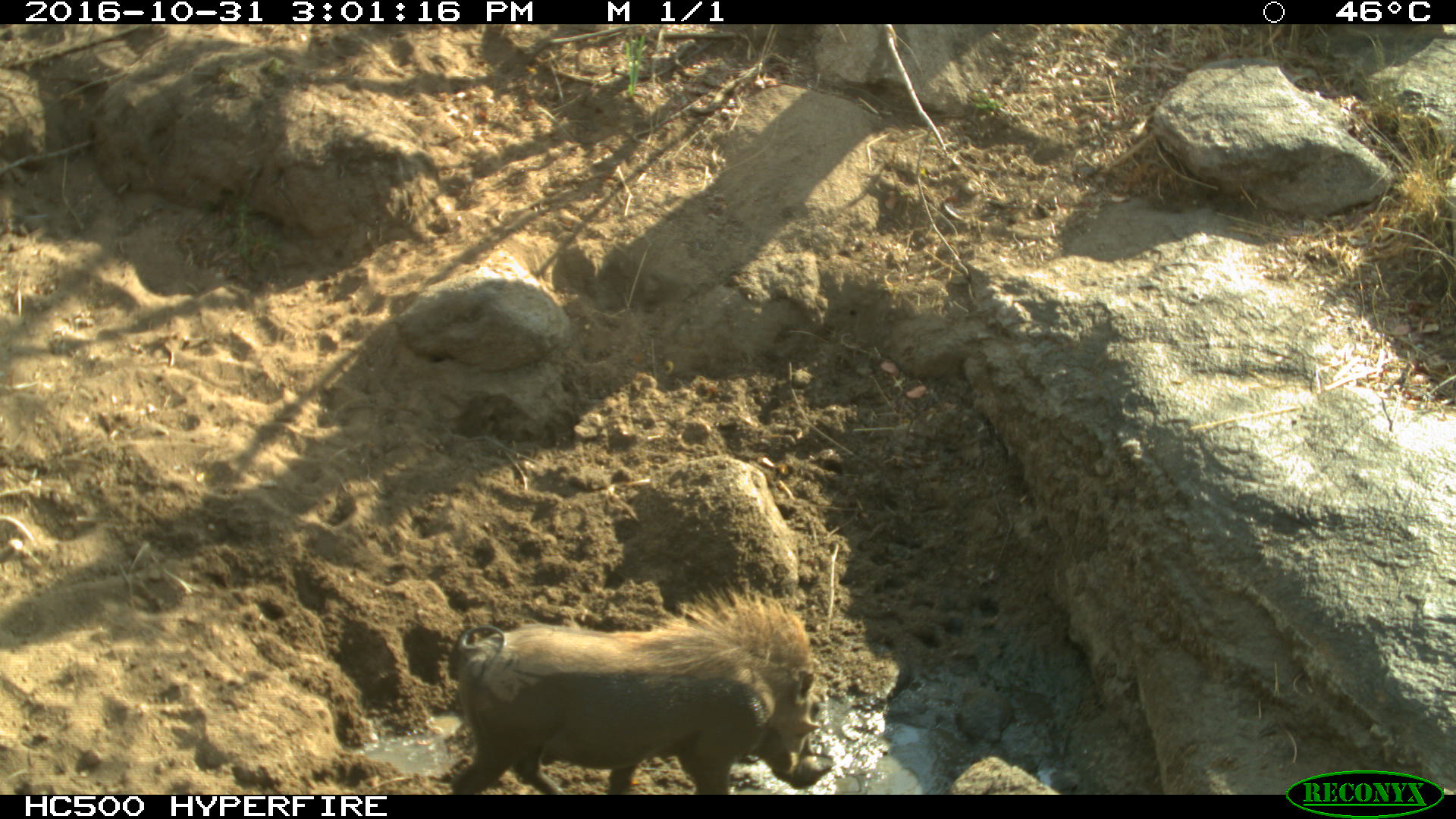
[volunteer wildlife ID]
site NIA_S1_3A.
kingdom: Animalia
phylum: Chordata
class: Mammalia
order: Artiodactyla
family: Suidae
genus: Phacochoerus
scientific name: Phacochoerus africanus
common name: warthog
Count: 1.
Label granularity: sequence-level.